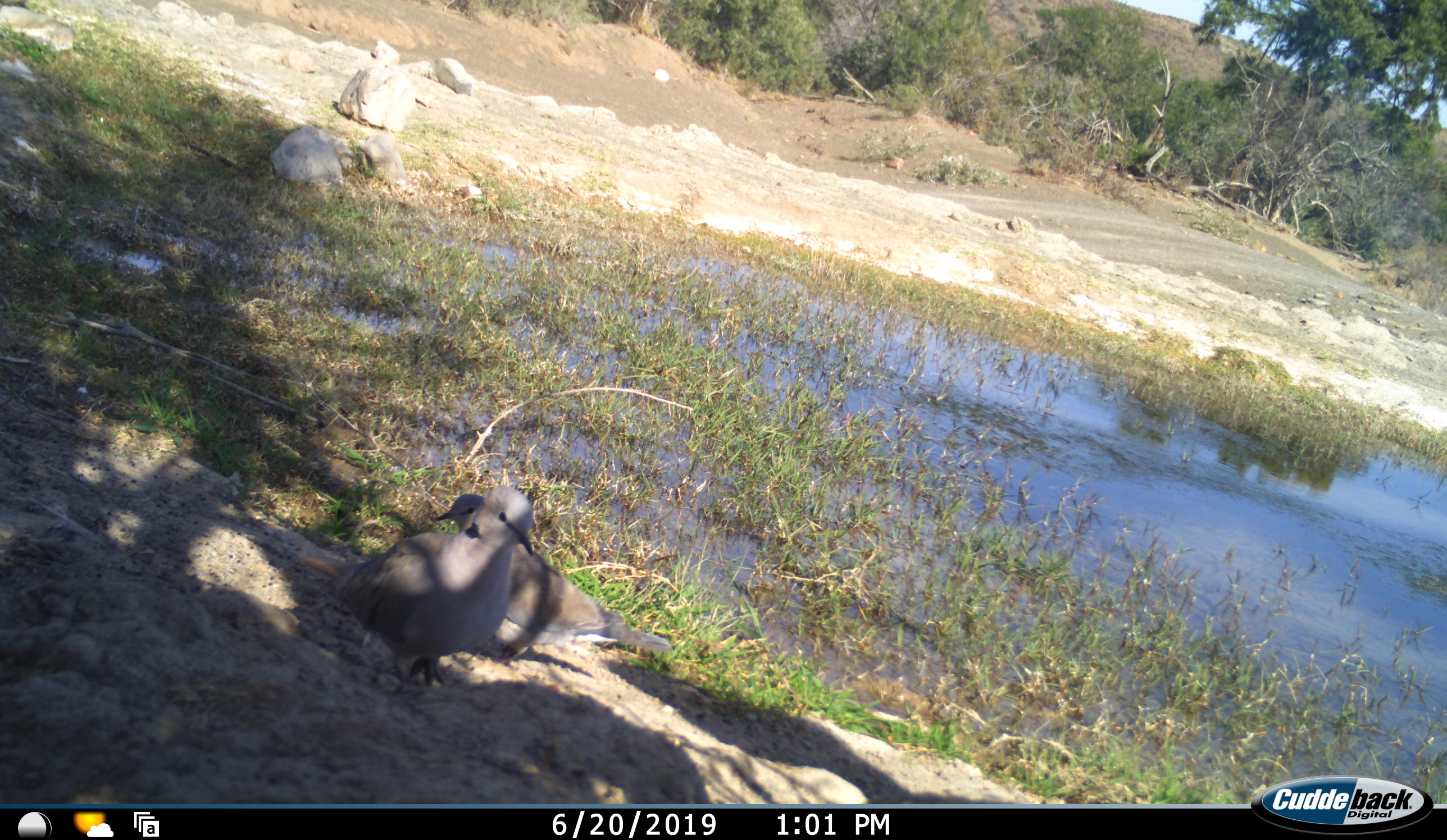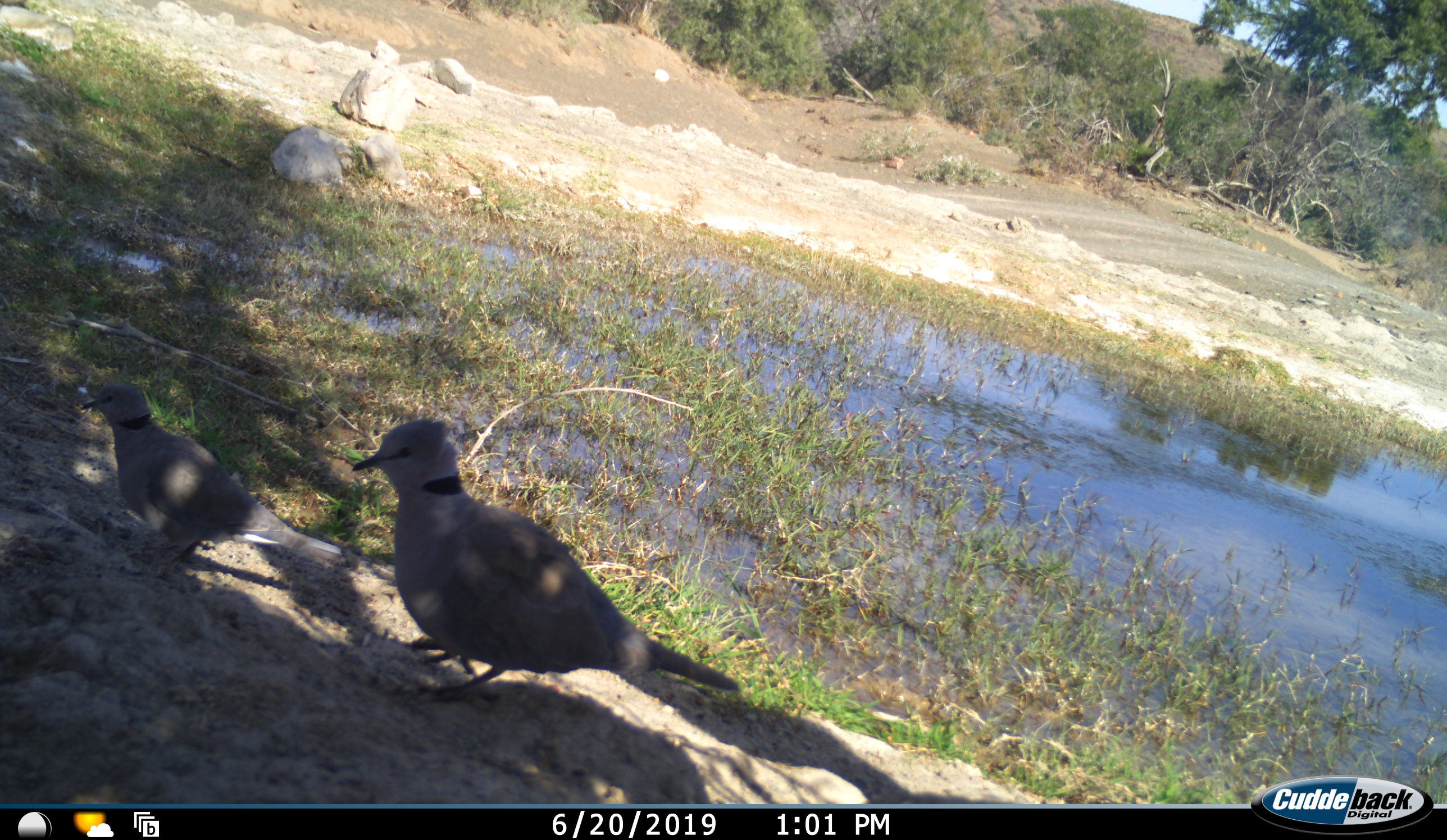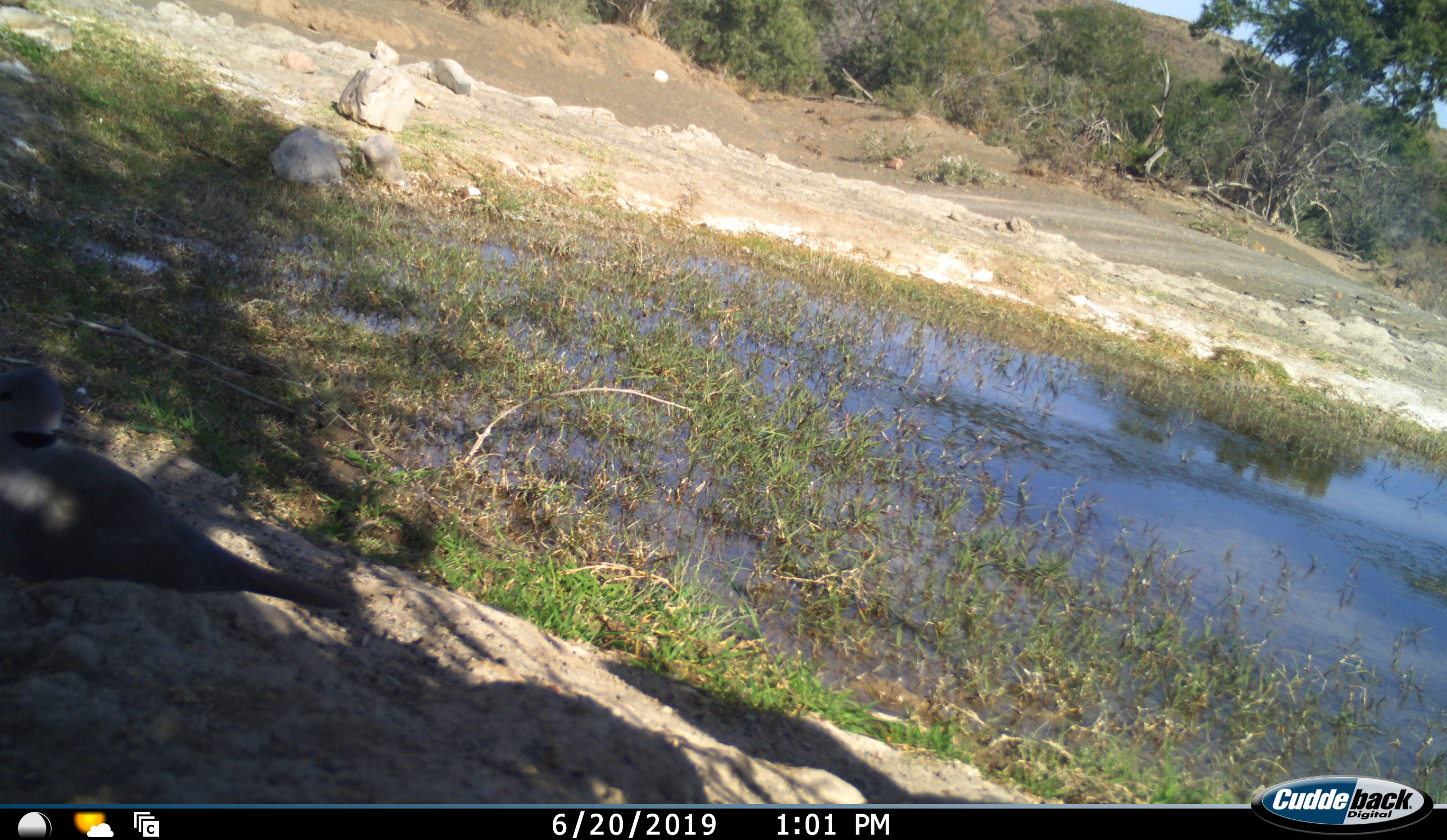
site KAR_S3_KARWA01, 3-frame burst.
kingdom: Animalia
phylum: Chordata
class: Aves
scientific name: Aves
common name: bird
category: birdother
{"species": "birdother (bird) (Aves)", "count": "2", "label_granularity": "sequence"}